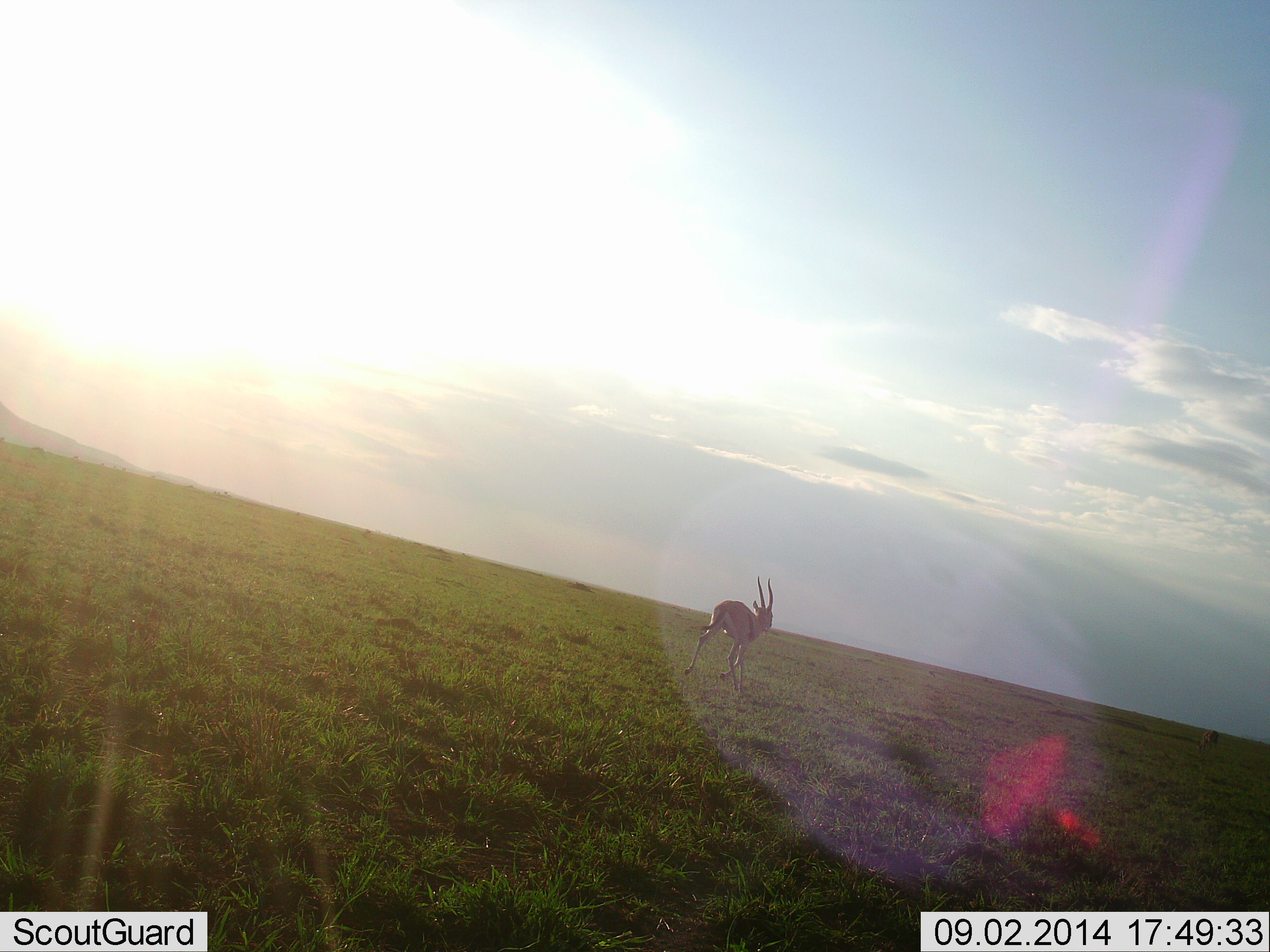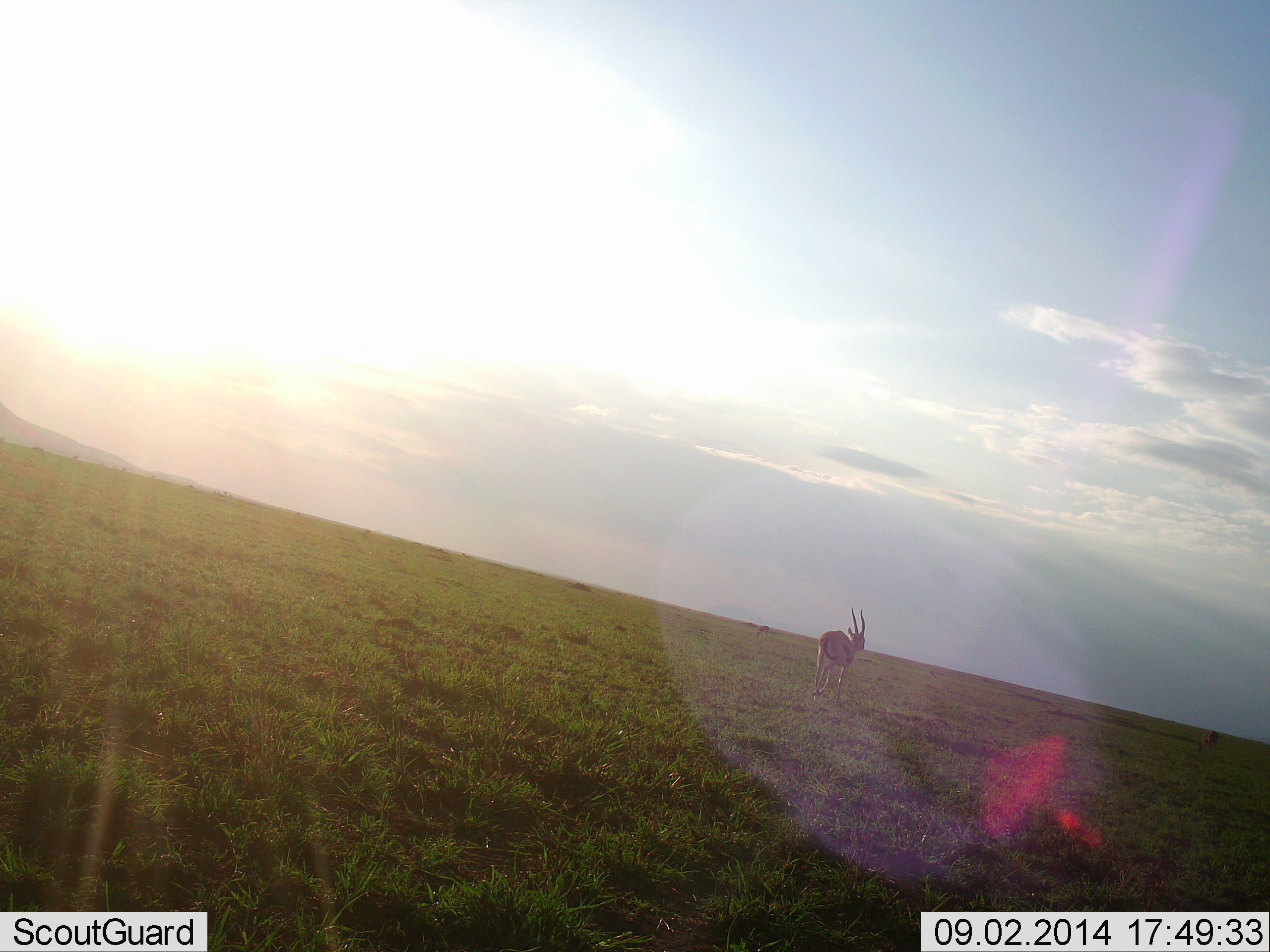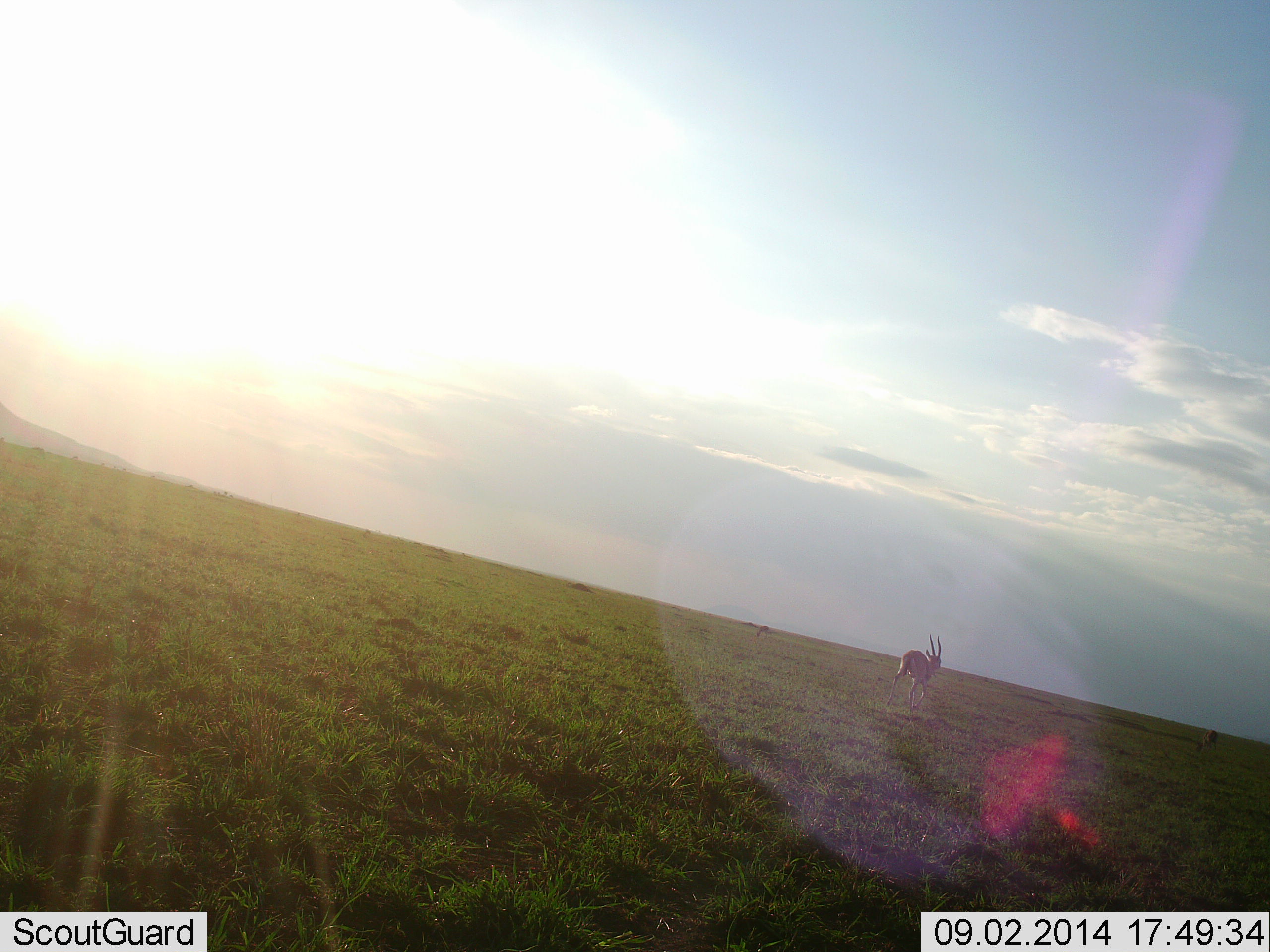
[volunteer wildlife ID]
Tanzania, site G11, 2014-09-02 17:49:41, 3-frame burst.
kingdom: Animalia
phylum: Chordata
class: Mammalia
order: Artiodactyla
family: Bovidae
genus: Eudorcas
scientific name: Eudorcas thomsonii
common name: thomson's gazelle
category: gazellethomsons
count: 1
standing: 10%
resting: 0%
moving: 90%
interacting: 0%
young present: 0%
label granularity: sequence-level